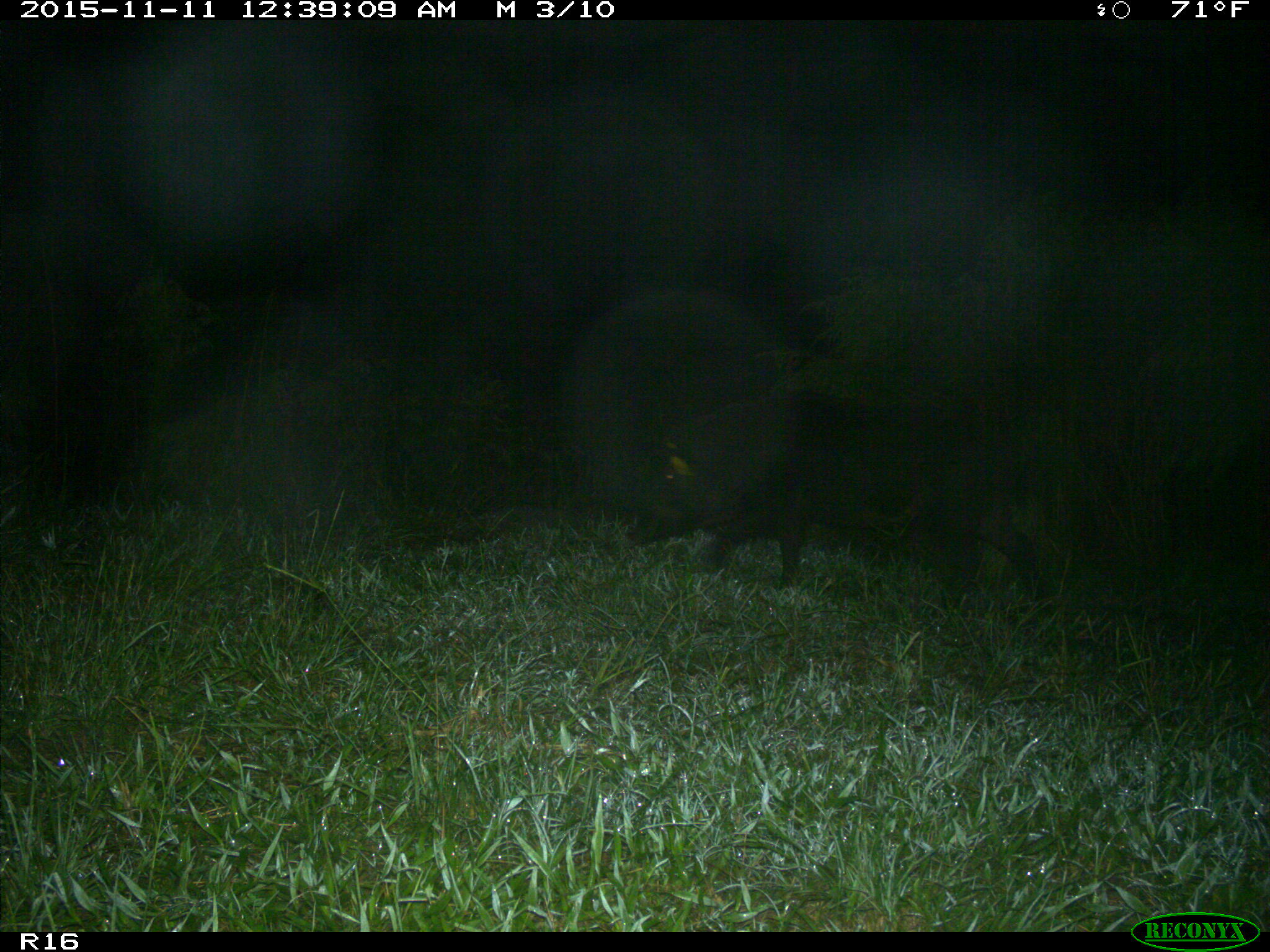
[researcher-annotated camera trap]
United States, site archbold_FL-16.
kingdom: Animalia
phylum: Chordata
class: Mammalia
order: Artiodactyla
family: Suidae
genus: Sus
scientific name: Sus scrofa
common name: wild boar